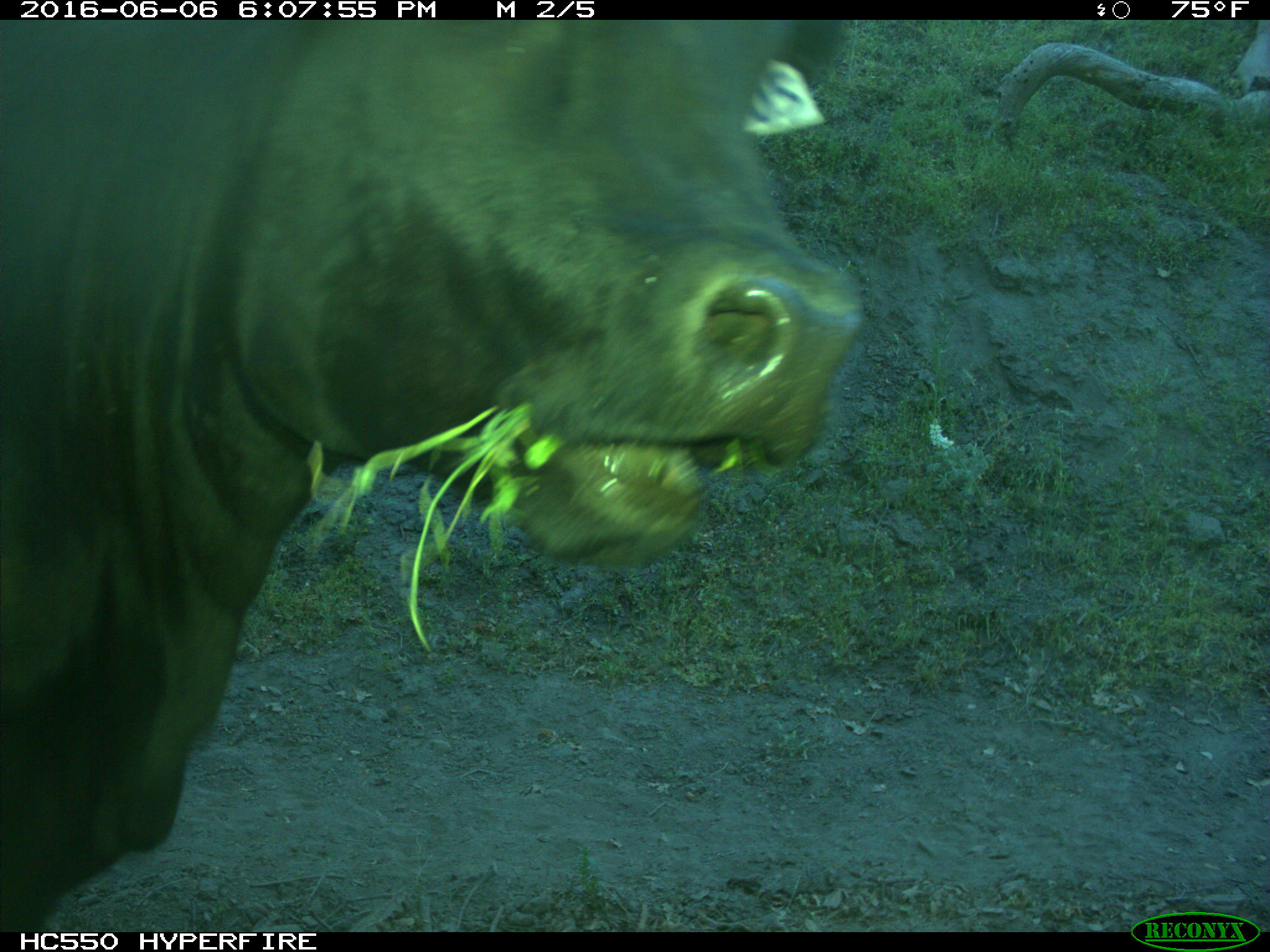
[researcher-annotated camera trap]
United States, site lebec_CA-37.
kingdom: Animalia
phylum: Chordata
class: Mammalia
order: Artiodactyla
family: Bovidae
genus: Bos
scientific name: Bos taurus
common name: domestic cow